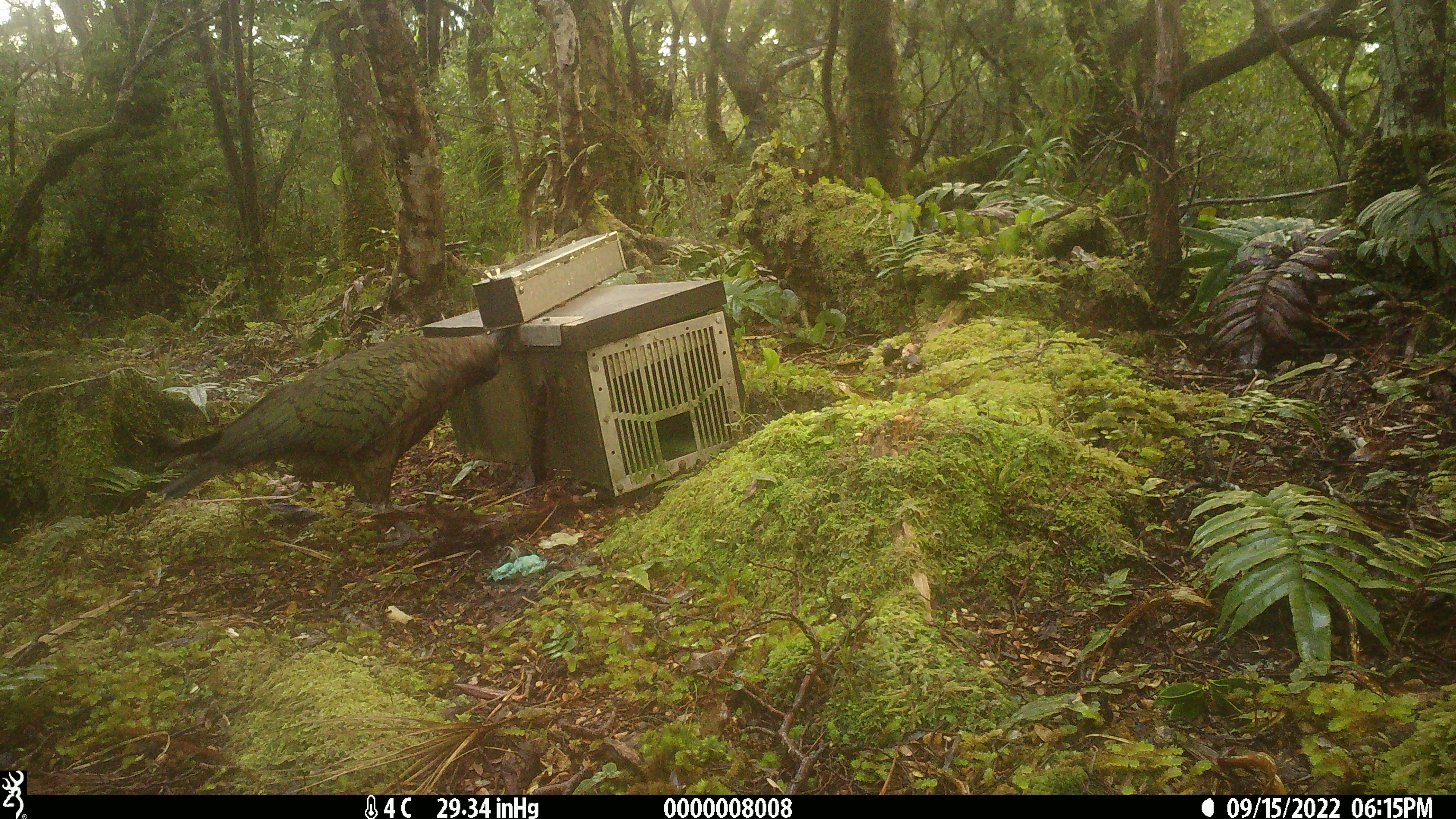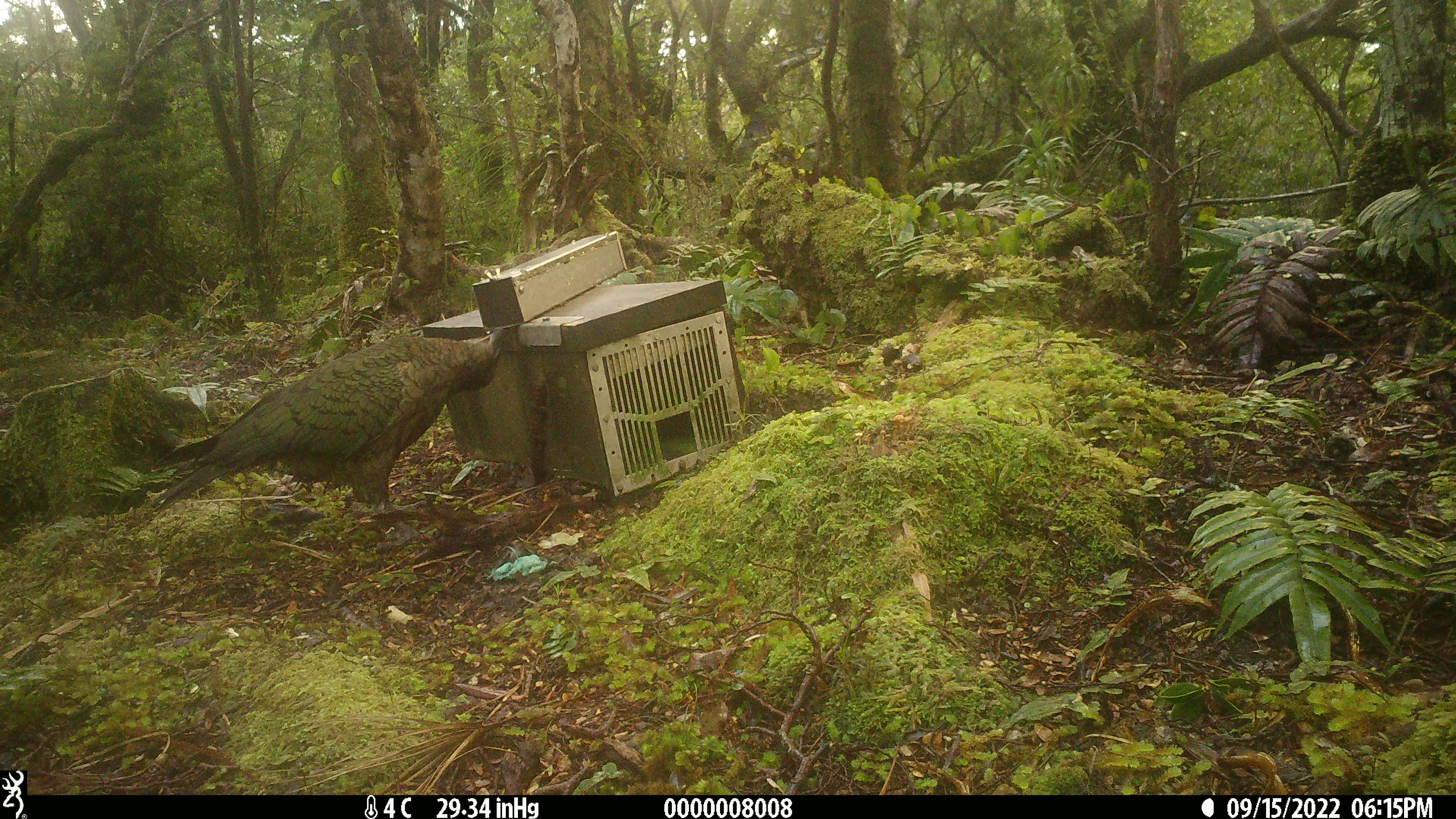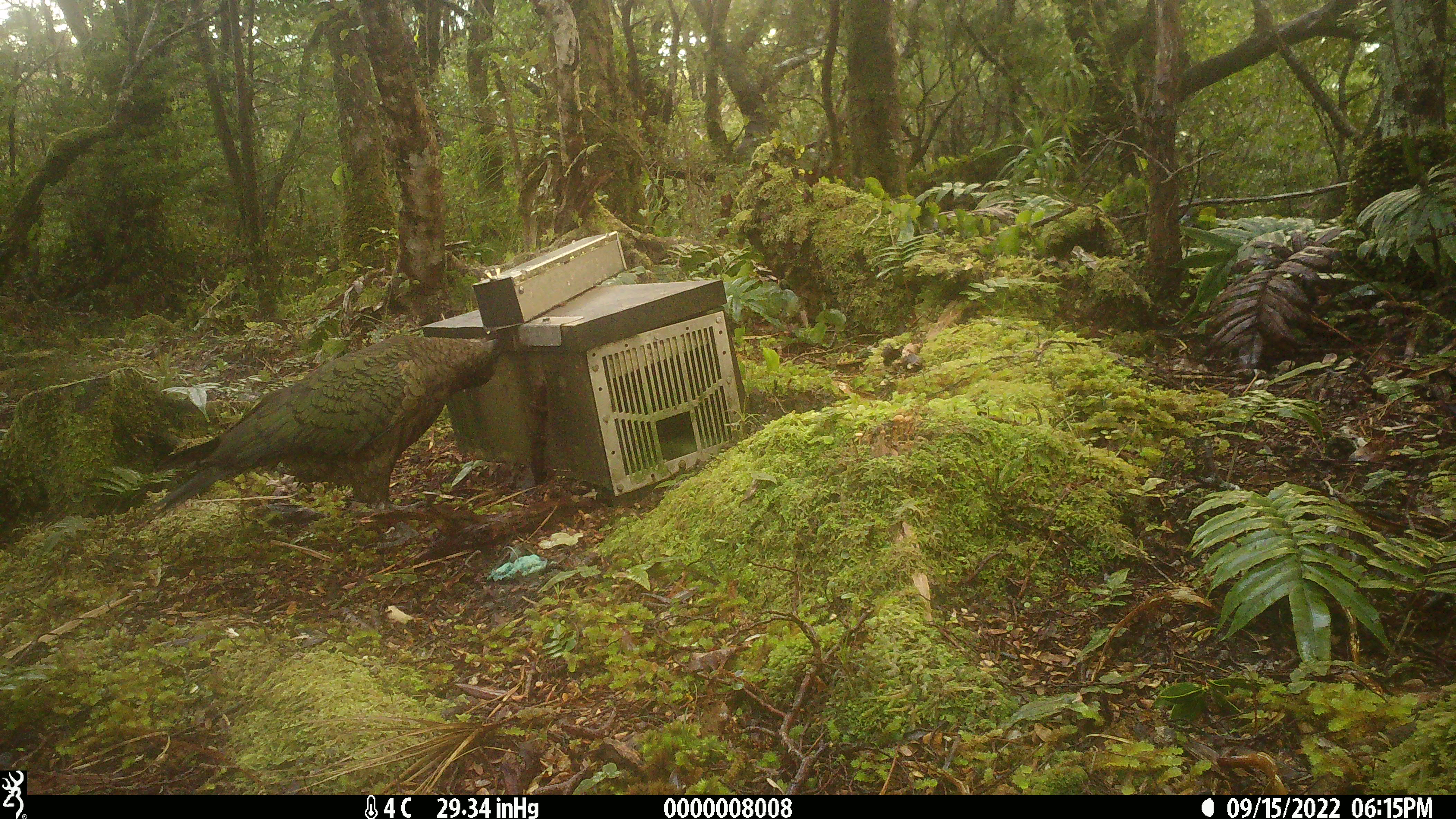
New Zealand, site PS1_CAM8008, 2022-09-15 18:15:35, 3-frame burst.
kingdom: Animalia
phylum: Chordata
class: Aves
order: Psittaciformes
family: Strigopidae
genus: Nestor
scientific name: Nestor notabilis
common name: kea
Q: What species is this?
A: Kea (Nestor notabilis).